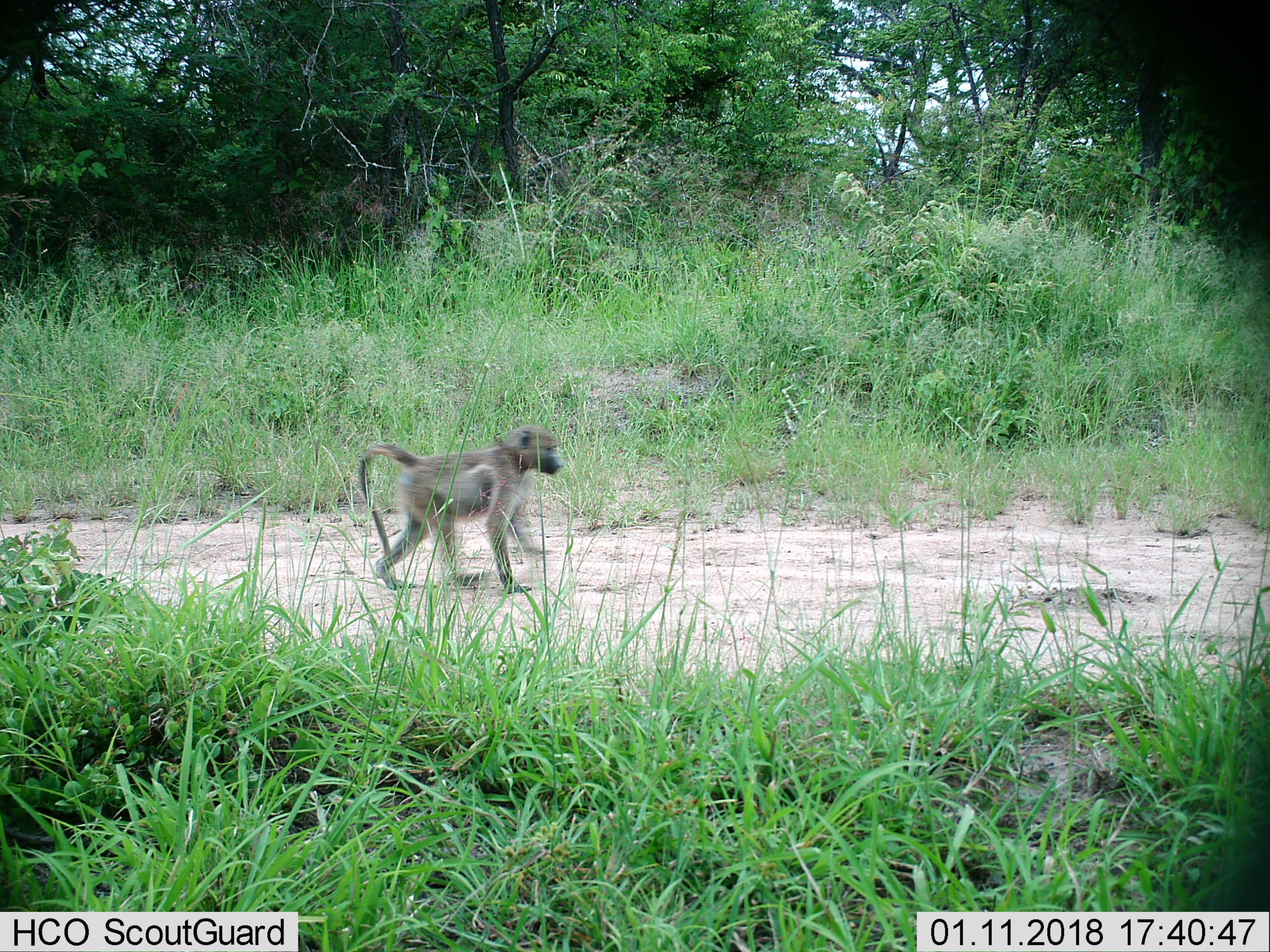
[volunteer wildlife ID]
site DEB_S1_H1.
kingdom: Animalia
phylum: Chordata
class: Mammalia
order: Primates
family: Cercopithecidae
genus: Papio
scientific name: Papio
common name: baboon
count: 1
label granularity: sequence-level